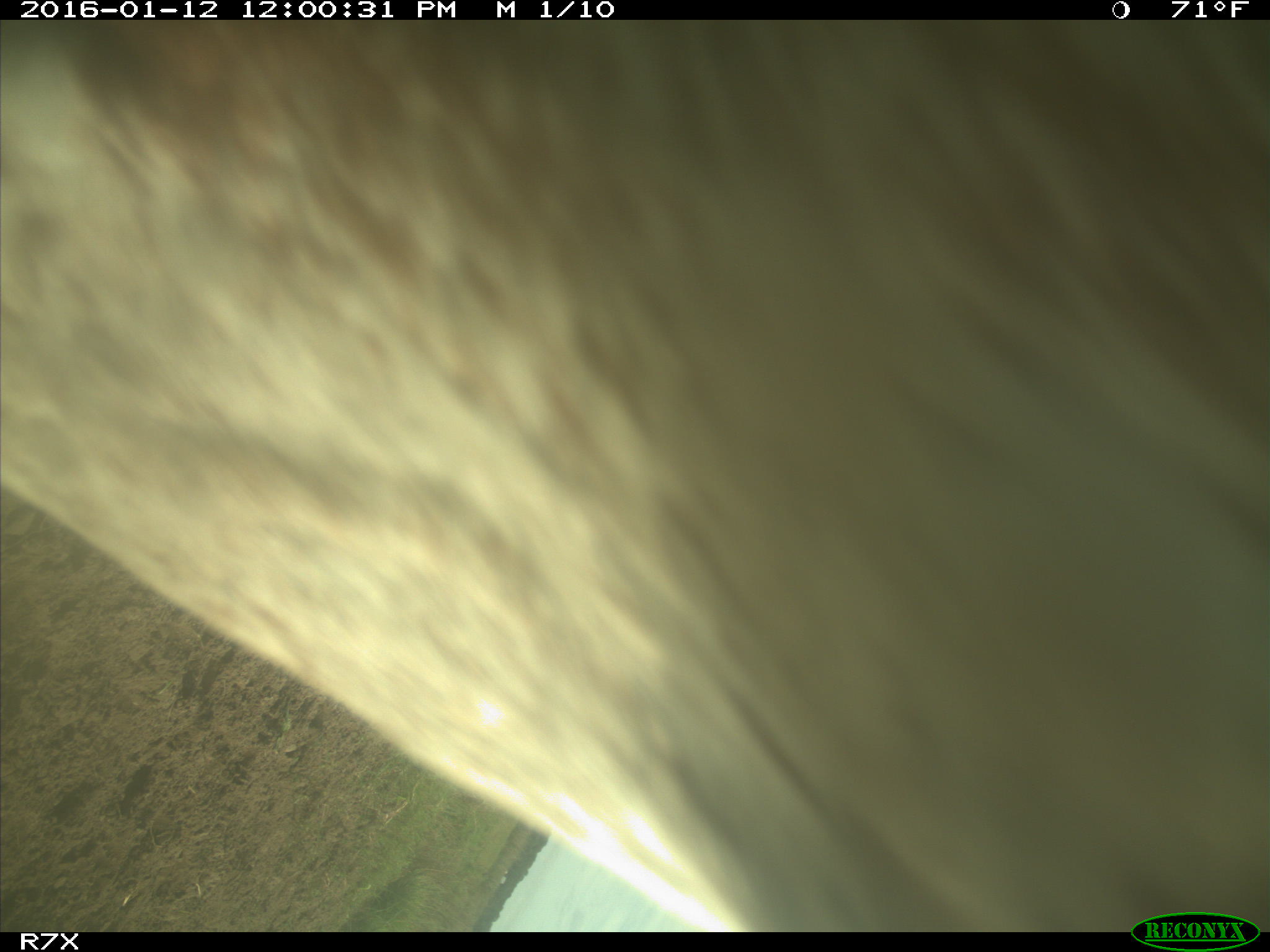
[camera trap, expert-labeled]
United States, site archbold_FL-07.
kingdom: Animalia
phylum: Chordata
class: Mammalia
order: Artiodactyla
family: Bovidae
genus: Bos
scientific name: Bos taurus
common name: domestic cow